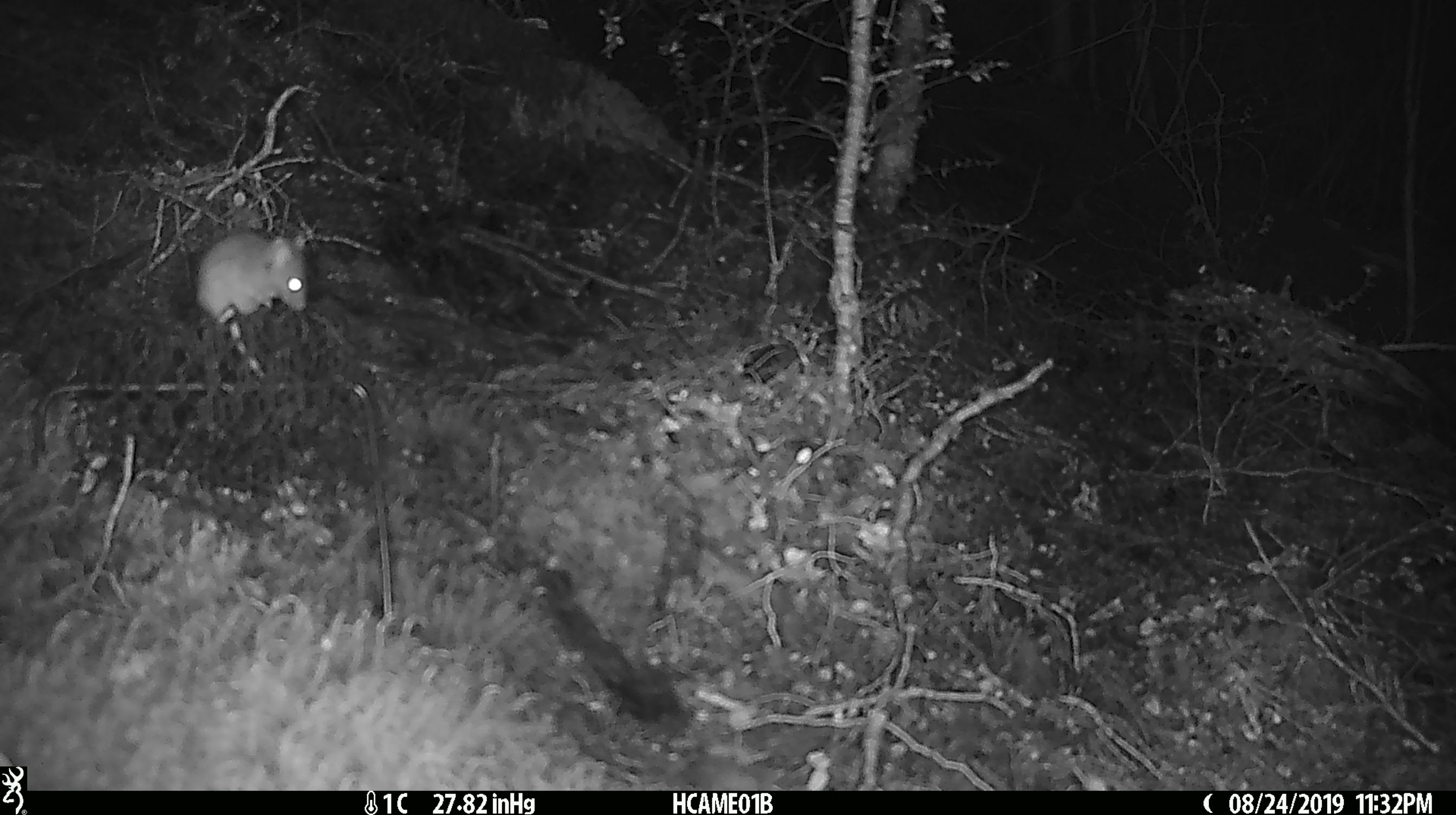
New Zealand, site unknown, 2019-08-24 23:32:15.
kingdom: Animalia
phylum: Chordata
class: Mammalia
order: Rodentia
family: Muridae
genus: Mus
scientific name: Mus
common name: mouse